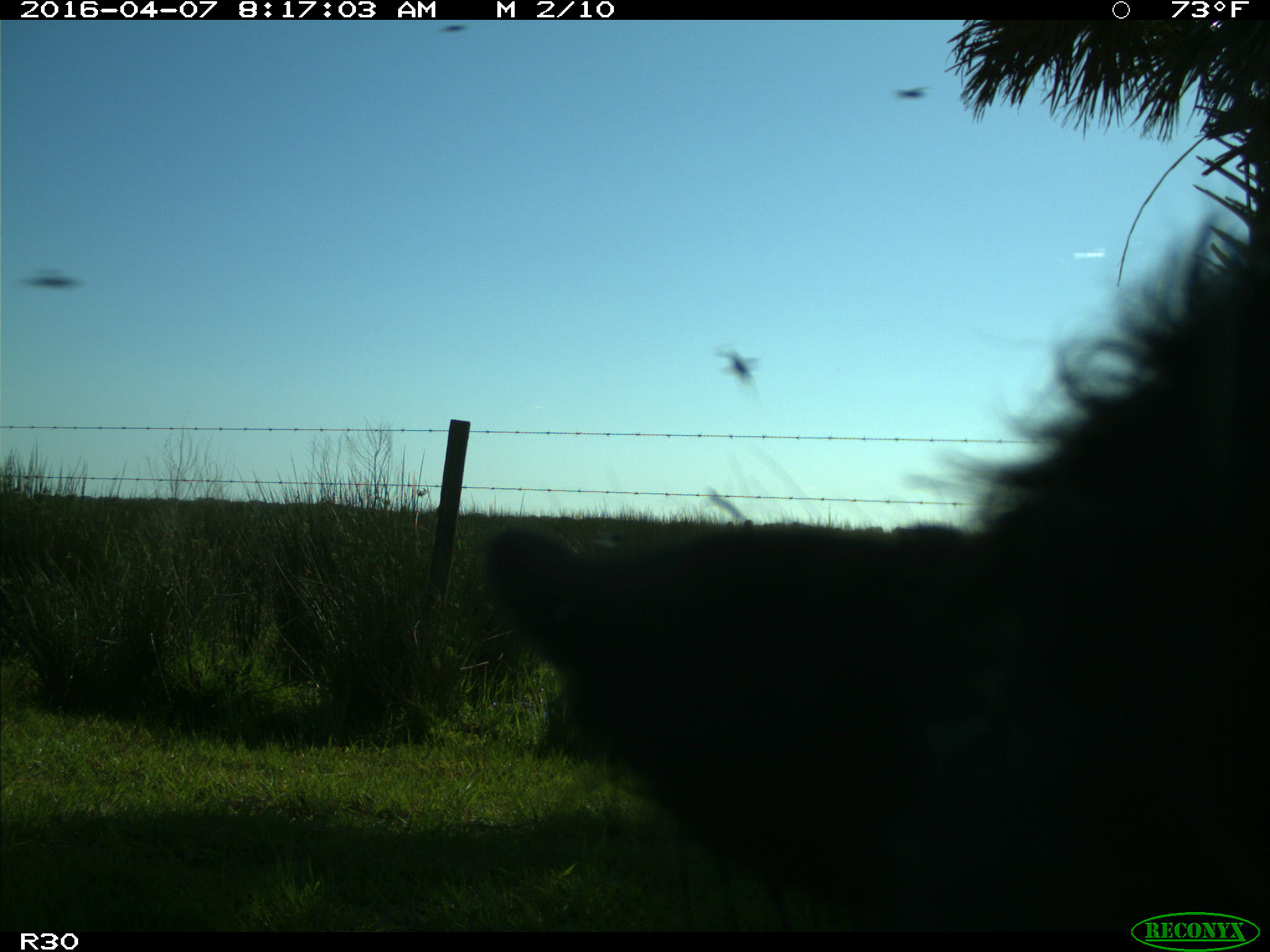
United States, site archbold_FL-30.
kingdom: Animalia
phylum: Chordata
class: Aves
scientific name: Aves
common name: birds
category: unidentified bird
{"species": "unidentified bird (birds) (Aves)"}